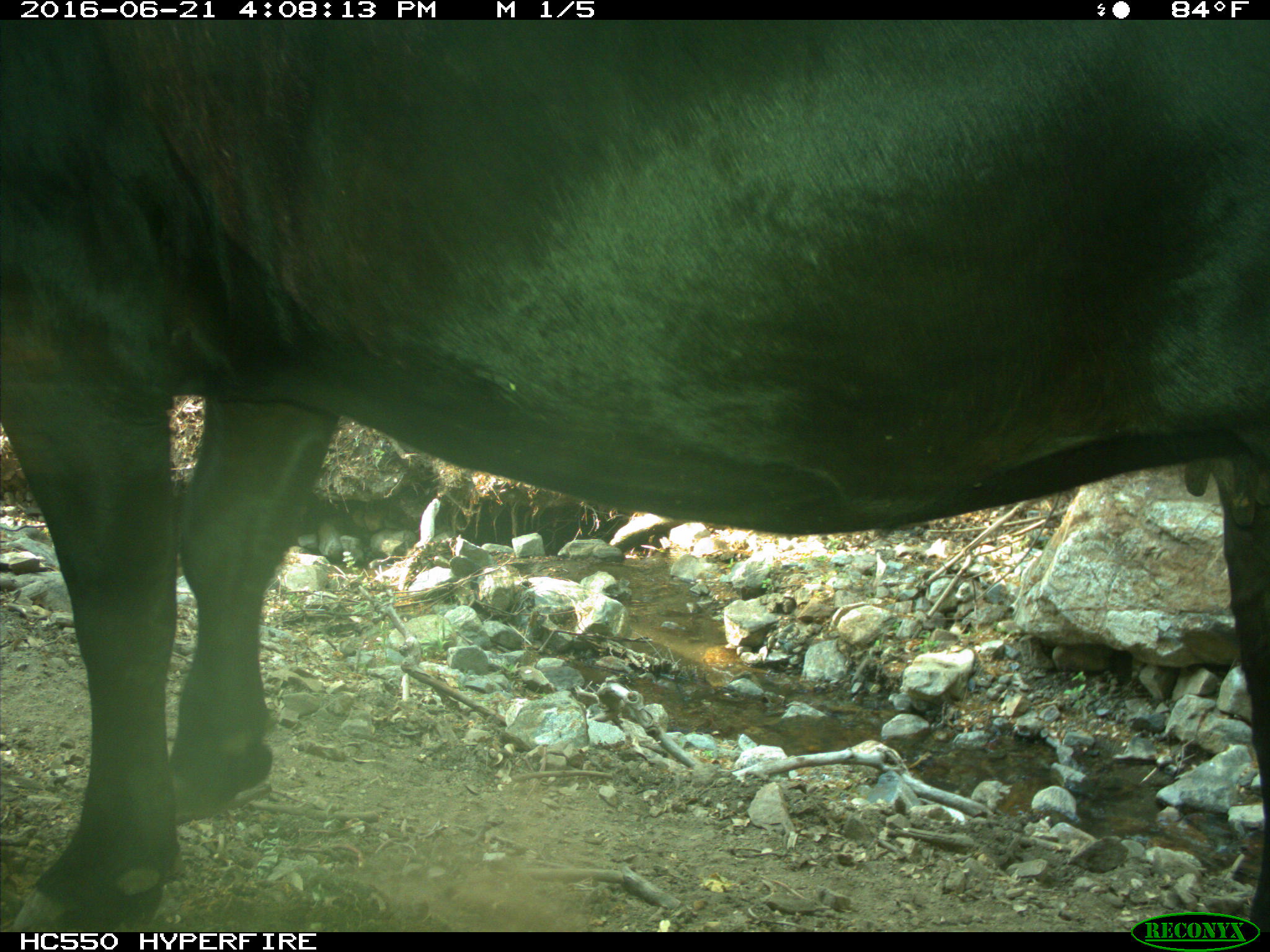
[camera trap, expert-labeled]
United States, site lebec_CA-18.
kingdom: Animalia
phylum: Chordata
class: Mammalia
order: Artiodactyla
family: Bovidae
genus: Bos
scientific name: Bos taurus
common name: domestic cow